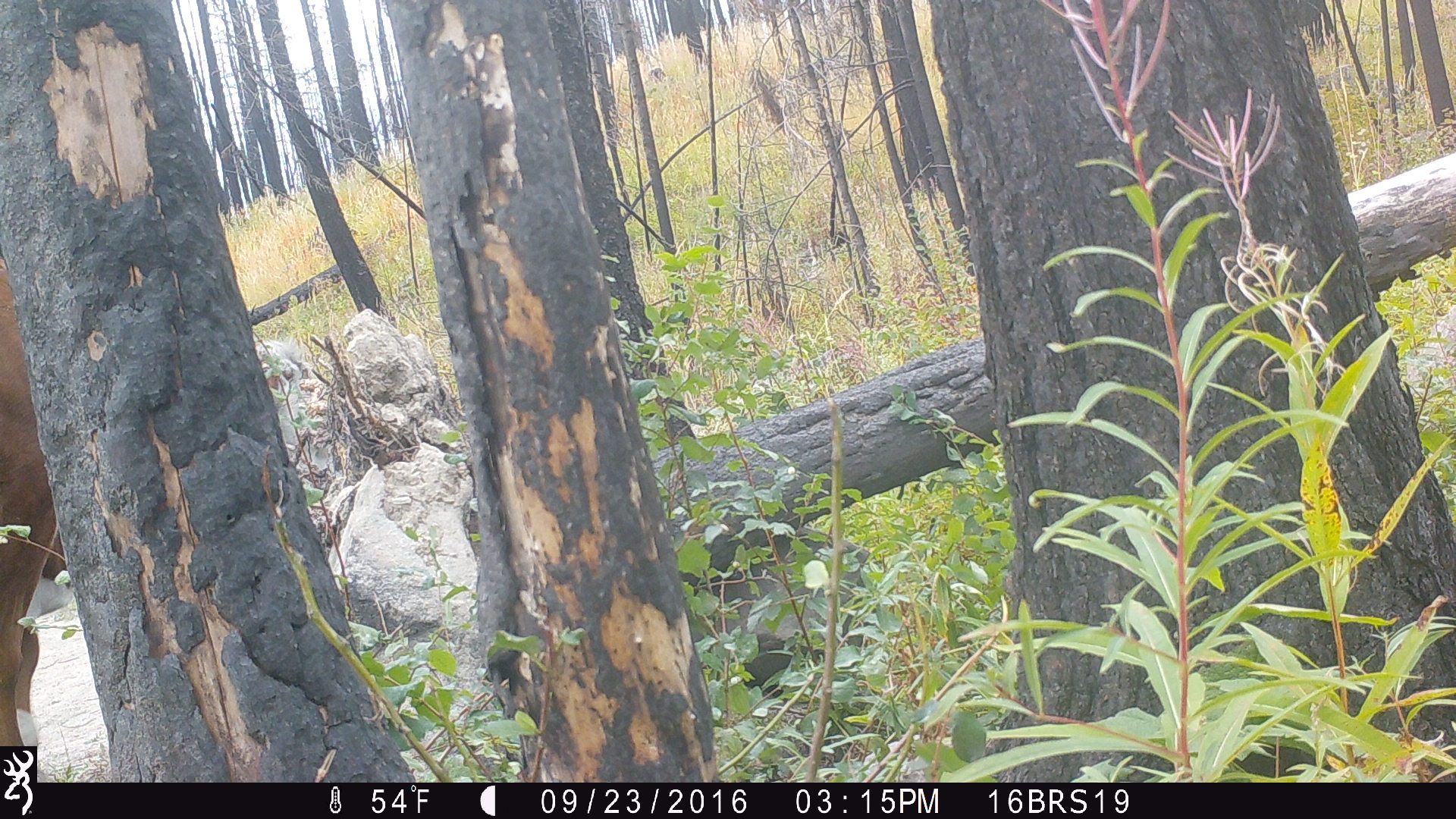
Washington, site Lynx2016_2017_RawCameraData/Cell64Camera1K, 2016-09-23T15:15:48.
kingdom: Animalia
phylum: Chordata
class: Mammalia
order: Artiodactyla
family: Bovidae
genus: Bos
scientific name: Bos taurus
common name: domestic cattle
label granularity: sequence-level